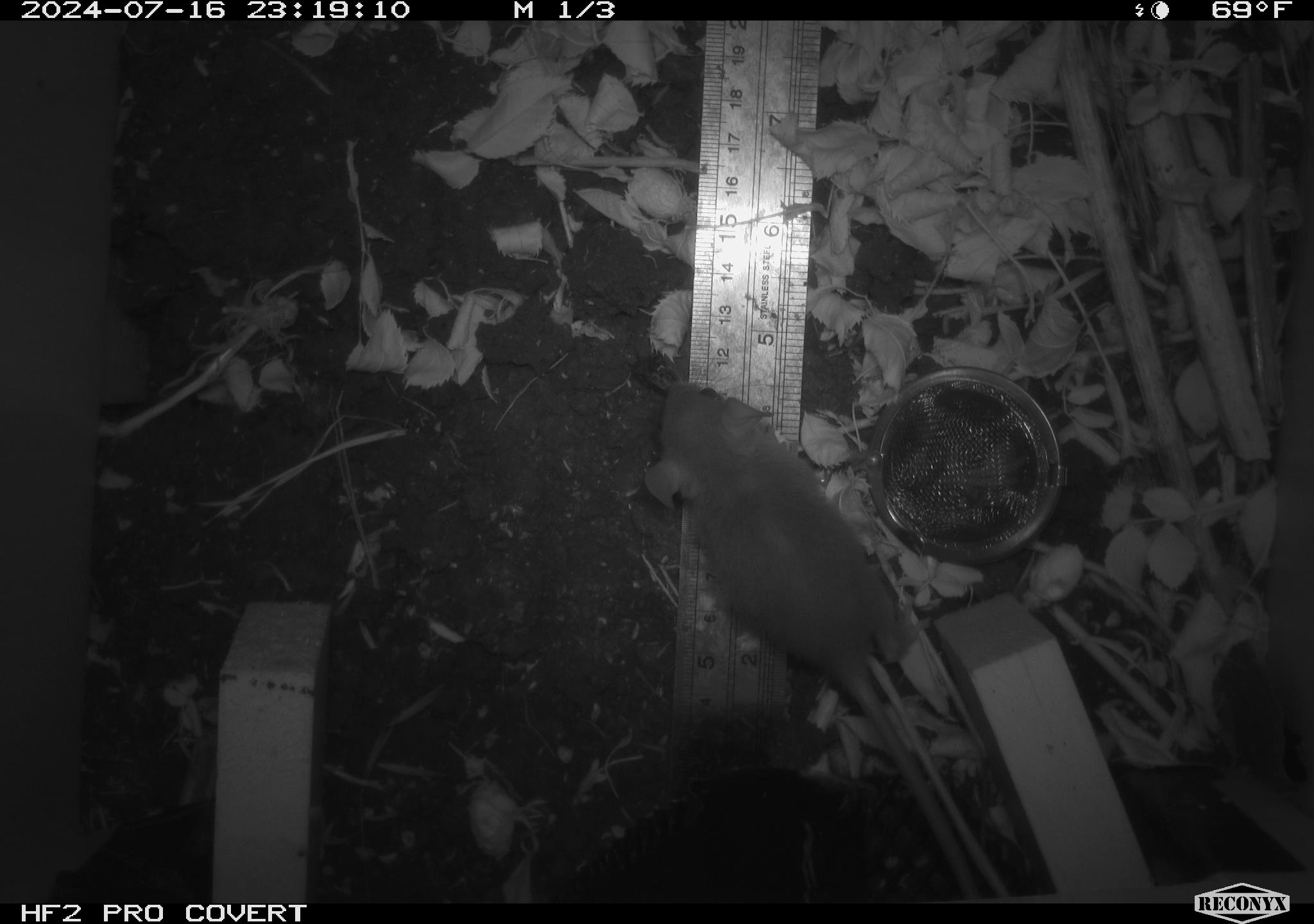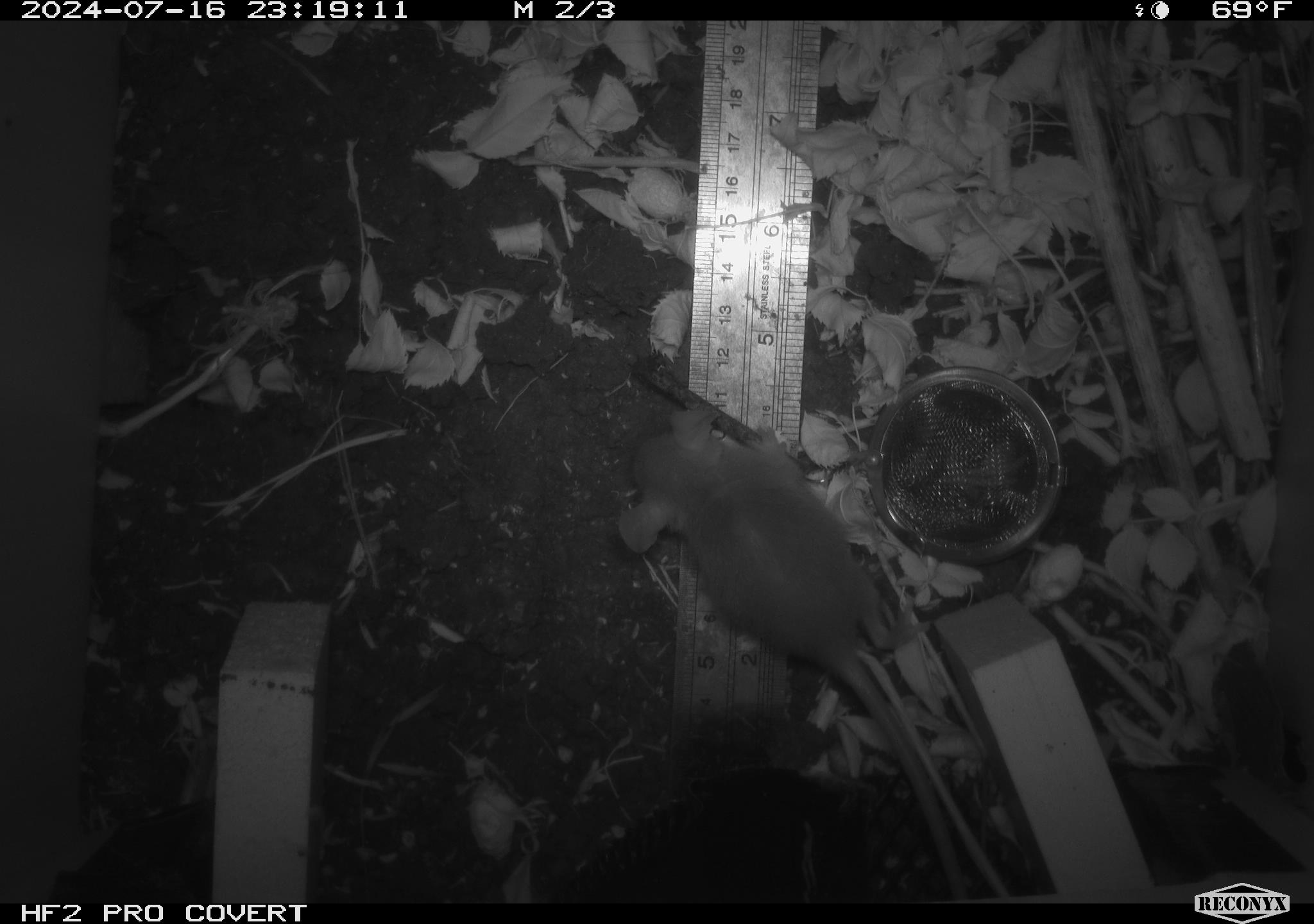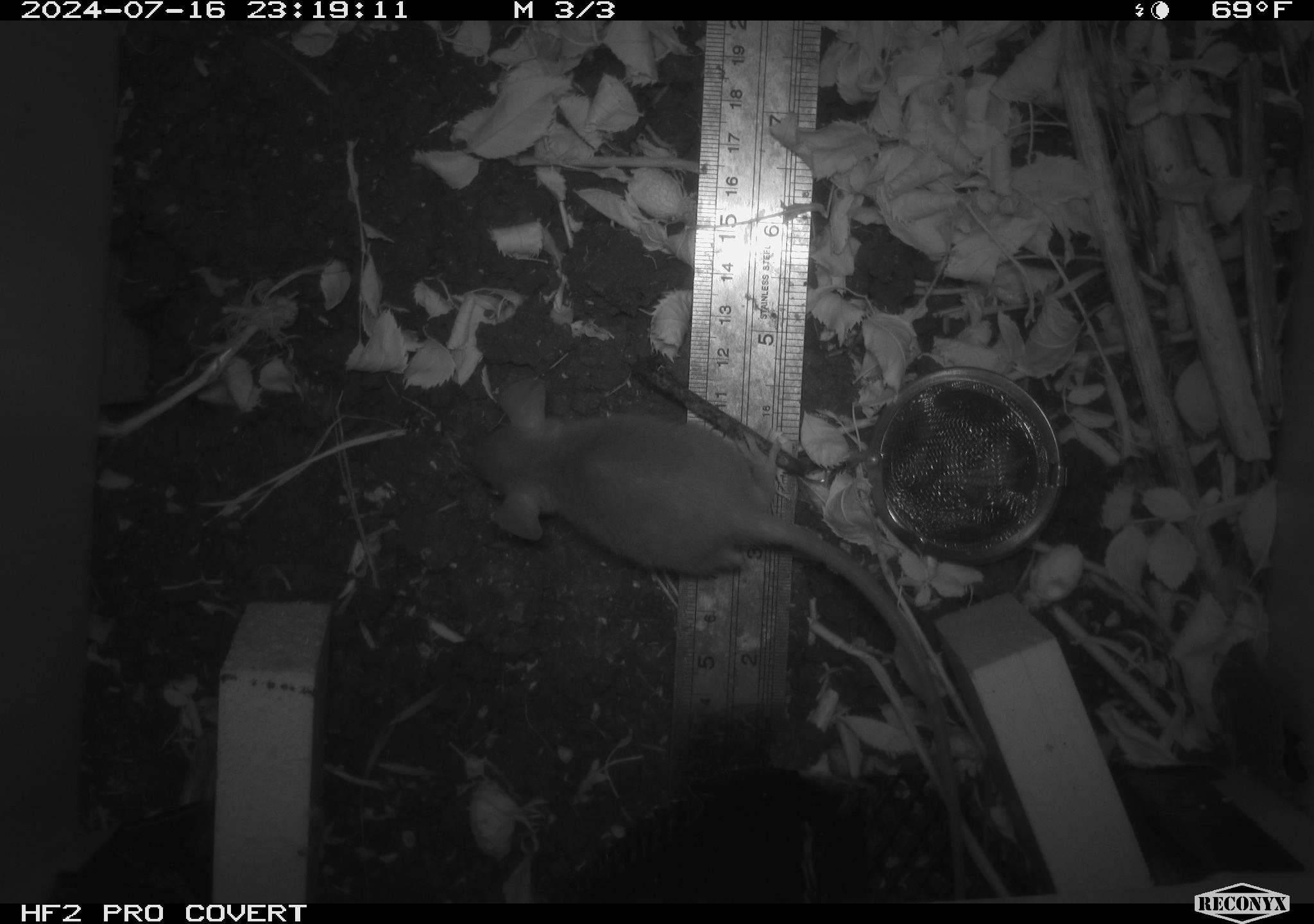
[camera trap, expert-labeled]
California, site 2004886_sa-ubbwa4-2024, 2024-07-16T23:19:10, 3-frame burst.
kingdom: Animalia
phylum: Chordata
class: Mammalia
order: Rodentia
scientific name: Rodentia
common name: woodrat or rat or mouse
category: woodrat or rat or mouse species